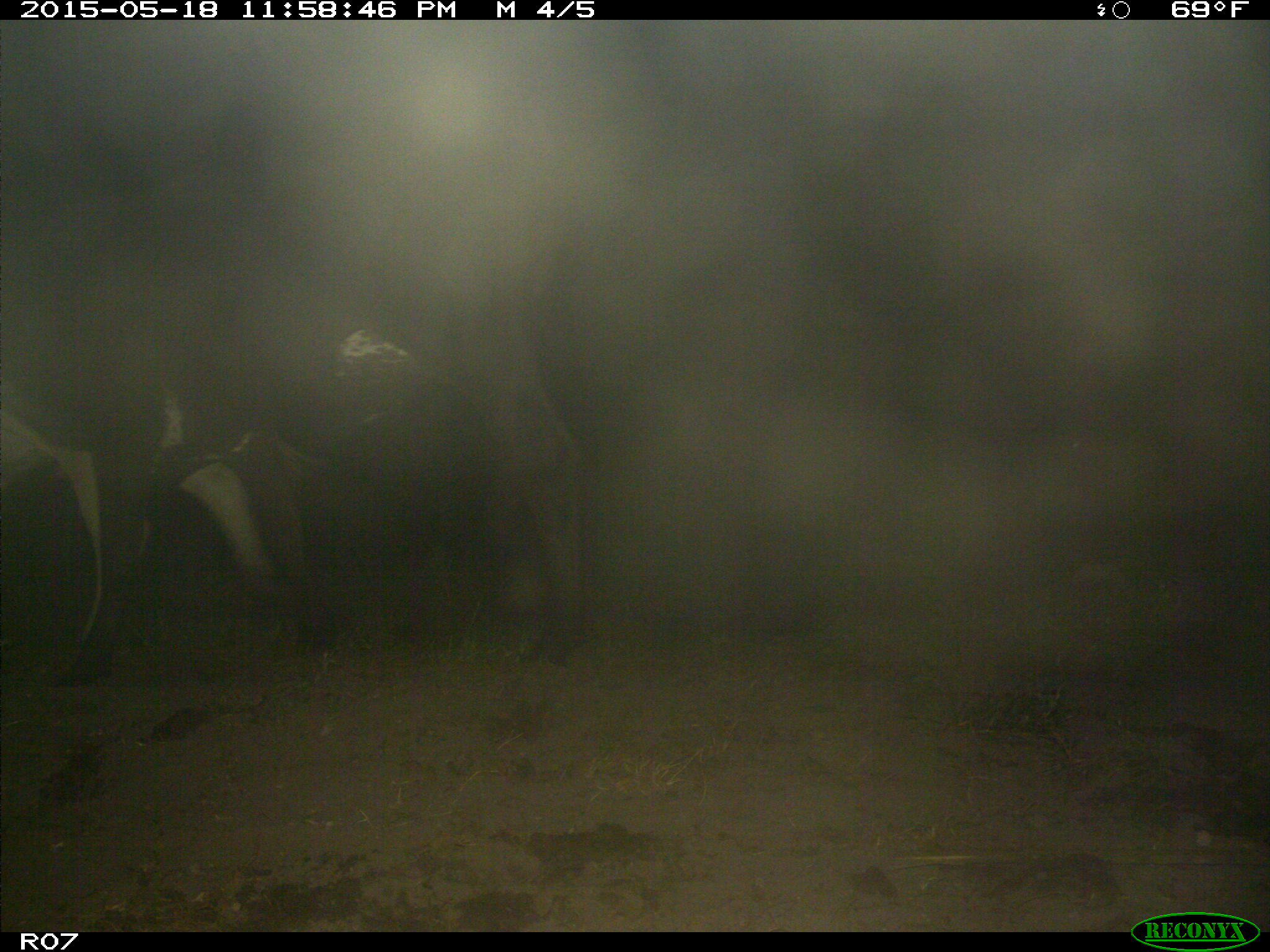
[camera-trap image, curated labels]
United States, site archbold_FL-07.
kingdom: Animalia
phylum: Chordata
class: Mammalia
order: Artiodactyla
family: Bovidae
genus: Bos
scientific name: Bos taurus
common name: domestic cow